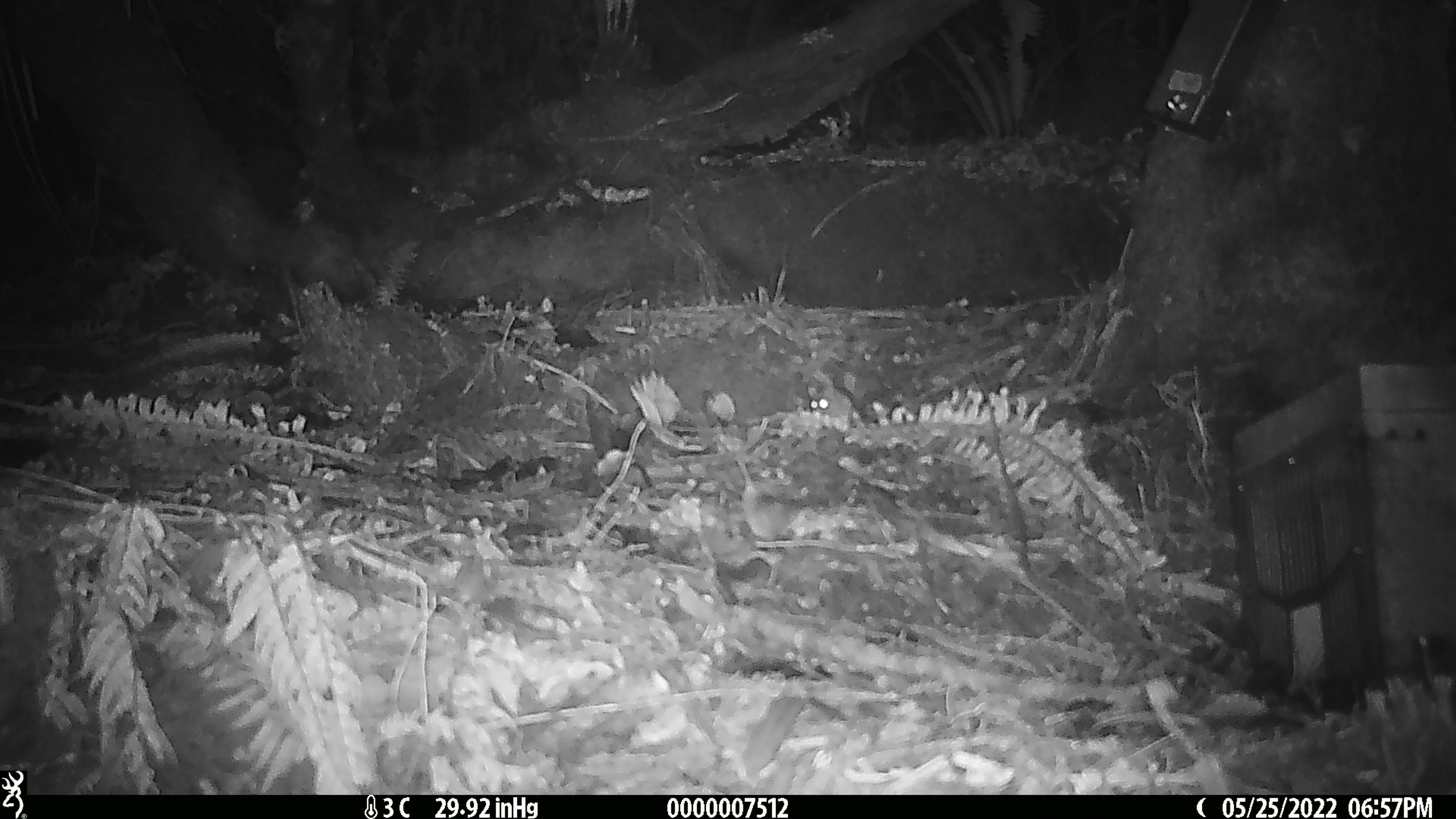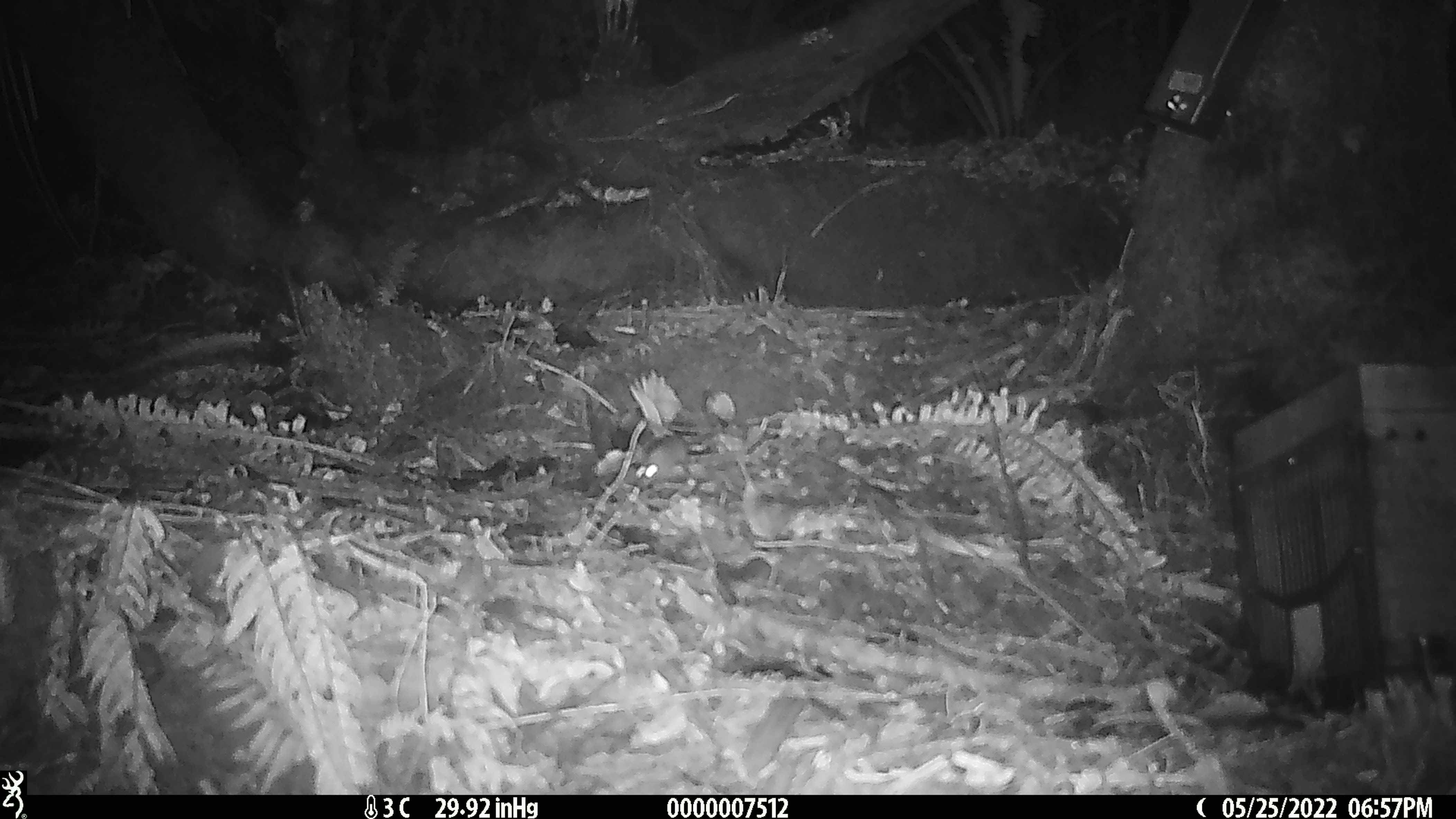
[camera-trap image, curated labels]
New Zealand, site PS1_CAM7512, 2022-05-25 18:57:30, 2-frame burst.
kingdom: Animalia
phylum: Chordata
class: Mammalia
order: Rodentia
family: Muridae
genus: Mus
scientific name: Mus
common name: mouse